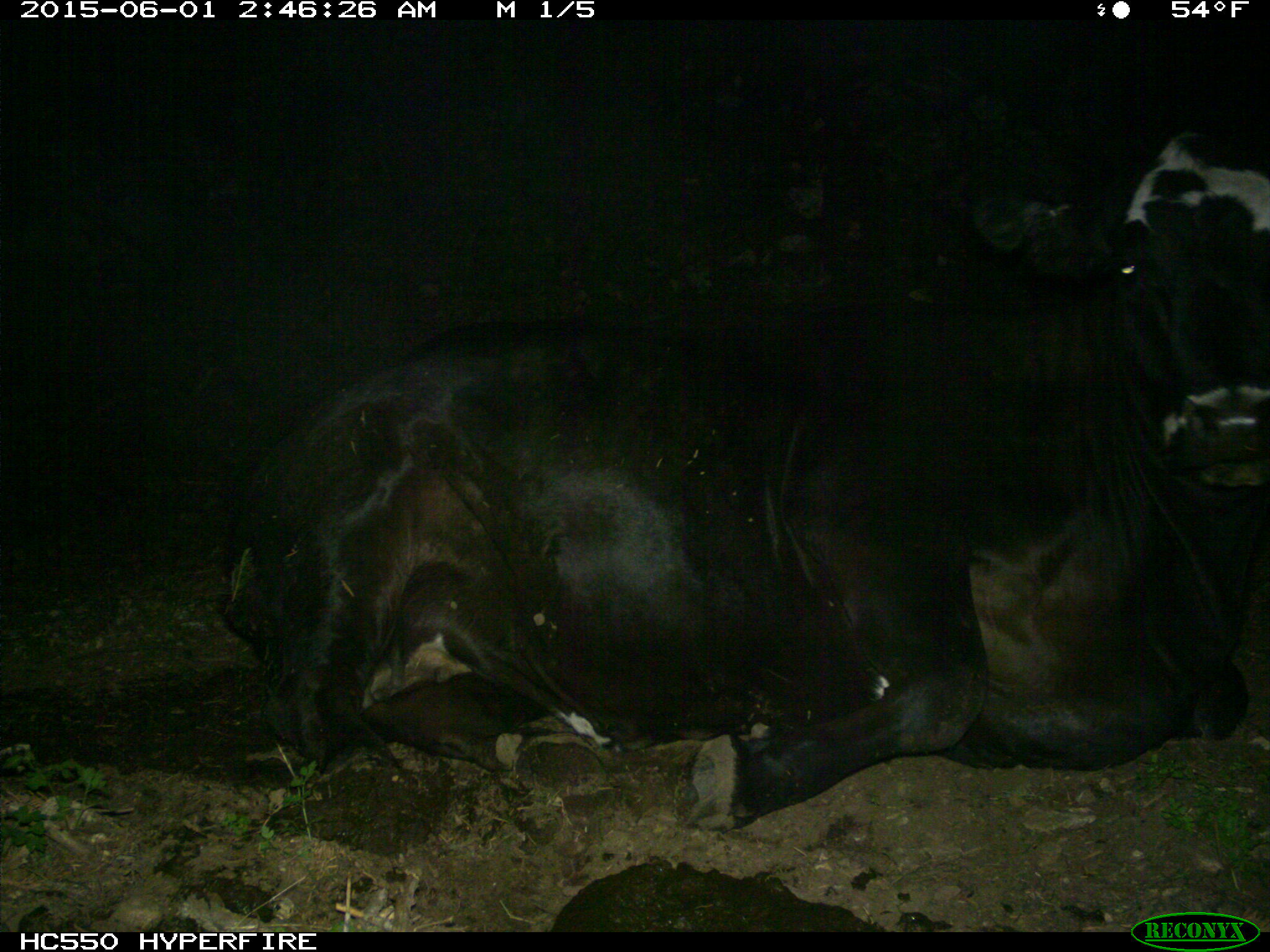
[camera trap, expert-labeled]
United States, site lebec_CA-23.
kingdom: Animalia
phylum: Chordata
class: Mammalia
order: Artiodactyla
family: Bovidae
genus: Bos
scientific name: Bos taurus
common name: domestic cow